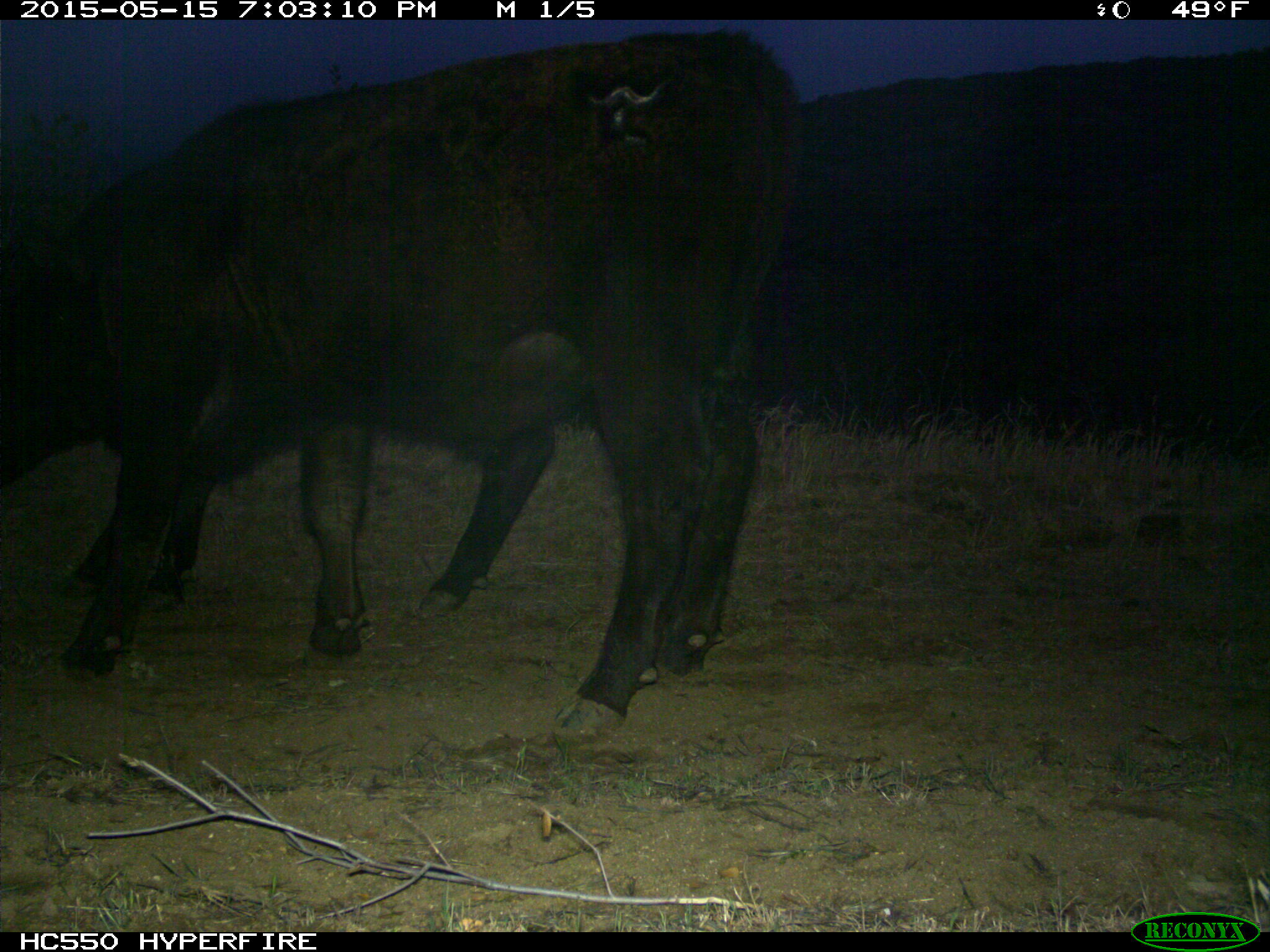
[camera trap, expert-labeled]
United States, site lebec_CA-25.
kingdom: Animalia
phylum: Chordata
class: Mammalia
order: Artiodactyla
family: Bovidae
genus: Bos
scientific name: Bos taurus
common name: domestic cow